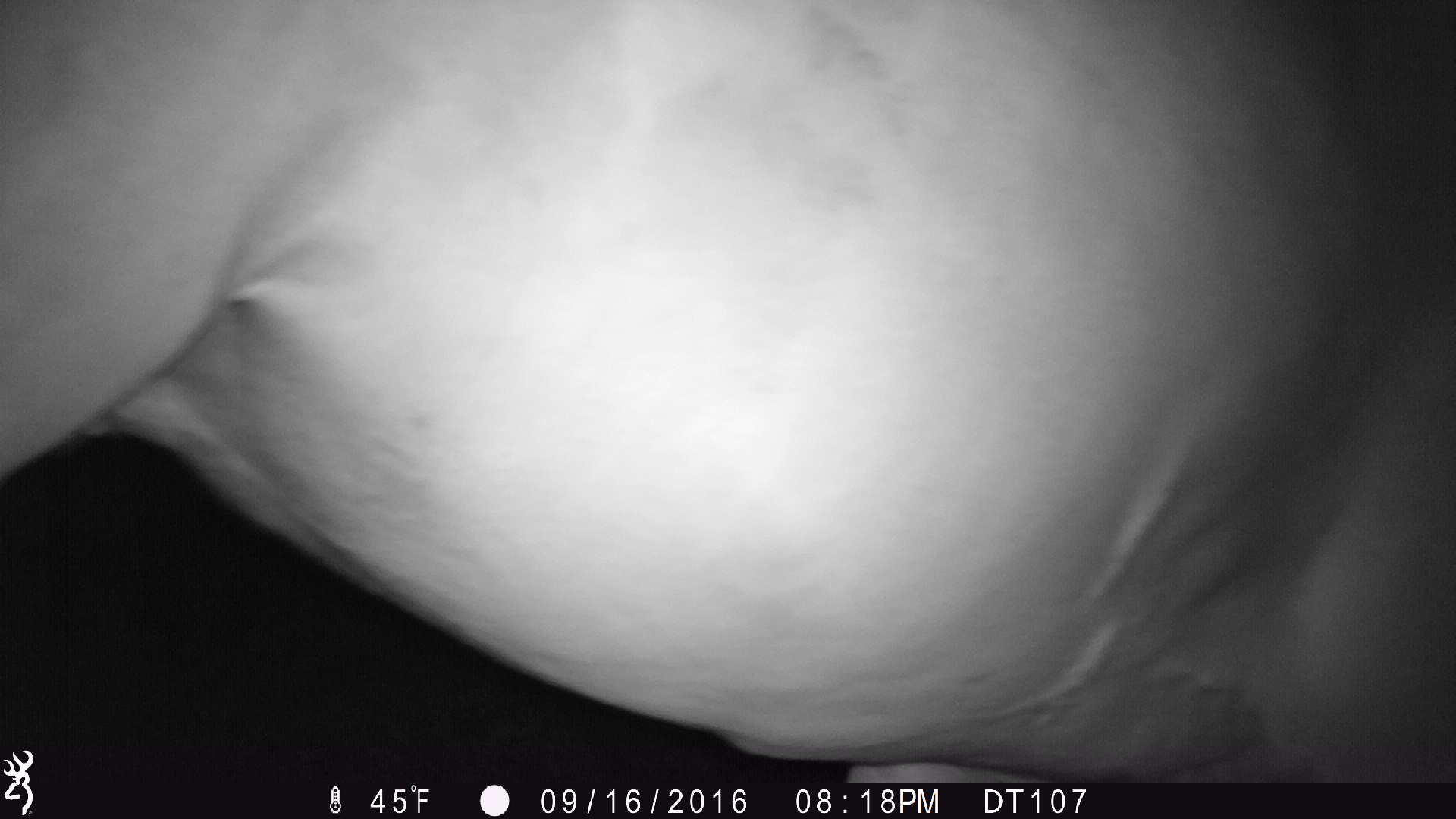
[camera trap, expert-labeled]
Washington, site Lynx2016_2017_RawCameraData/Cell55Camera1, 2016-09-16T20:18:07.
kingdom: Animalia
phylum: Chordata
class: Mammalia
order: Perissodactyla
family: Equidae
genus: Equus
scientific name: Equus caballus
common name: domestic horse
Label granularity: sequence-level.